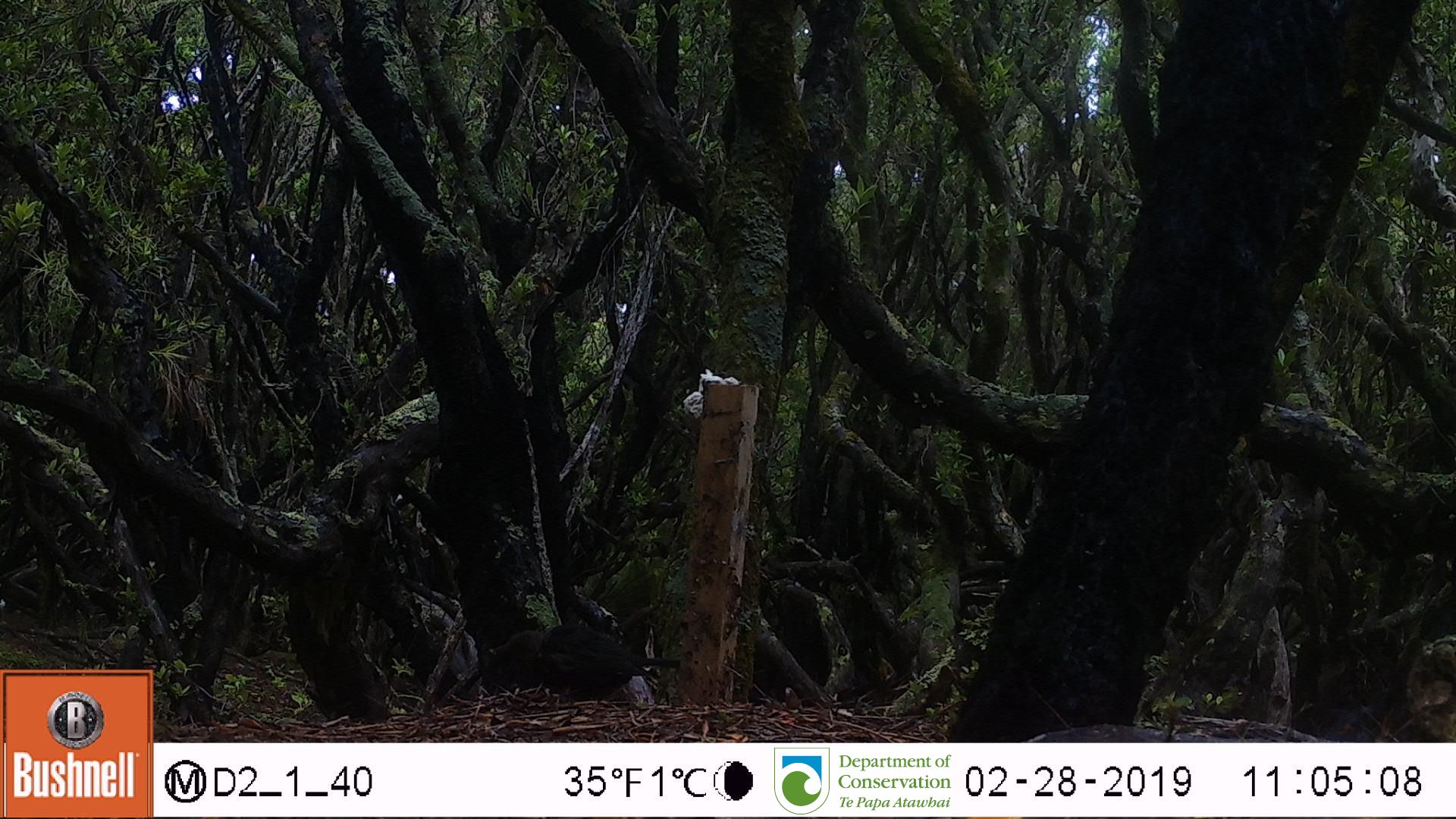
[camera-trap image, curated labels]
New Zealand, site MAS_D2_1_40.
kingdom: Animalia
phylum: Chordata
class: Aves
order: Passeriformes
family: Turdidae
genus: Turdus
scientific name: Turdus merula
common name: eurasian blackbird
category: blackbird